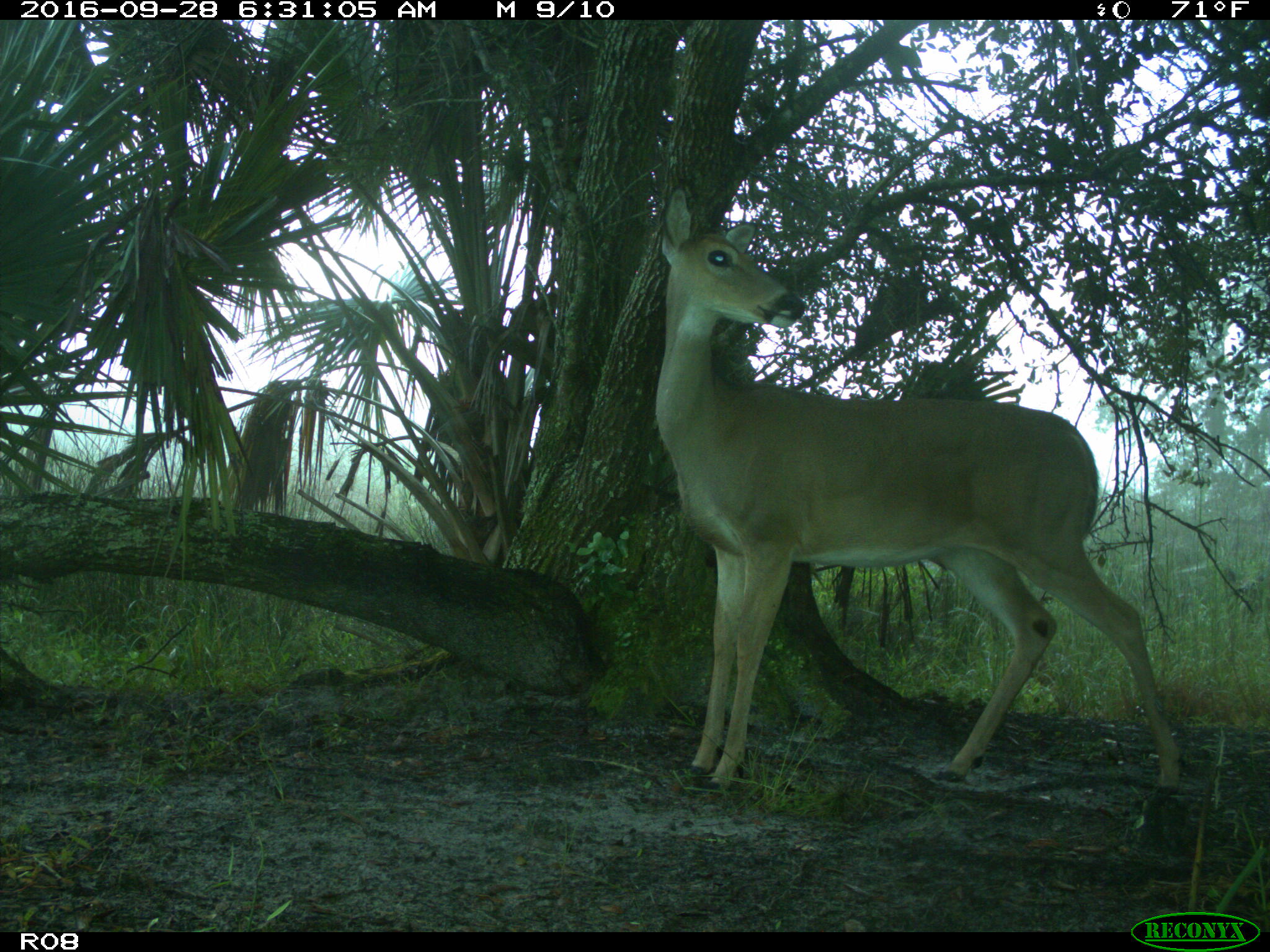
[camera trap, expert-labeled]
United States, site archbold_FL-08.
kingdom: Animalia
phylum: Chordata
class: Mammalia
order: Artiodactyla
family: Cervidae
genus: Odocoileus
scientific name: Odocoileus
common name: deer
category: unidentified deer